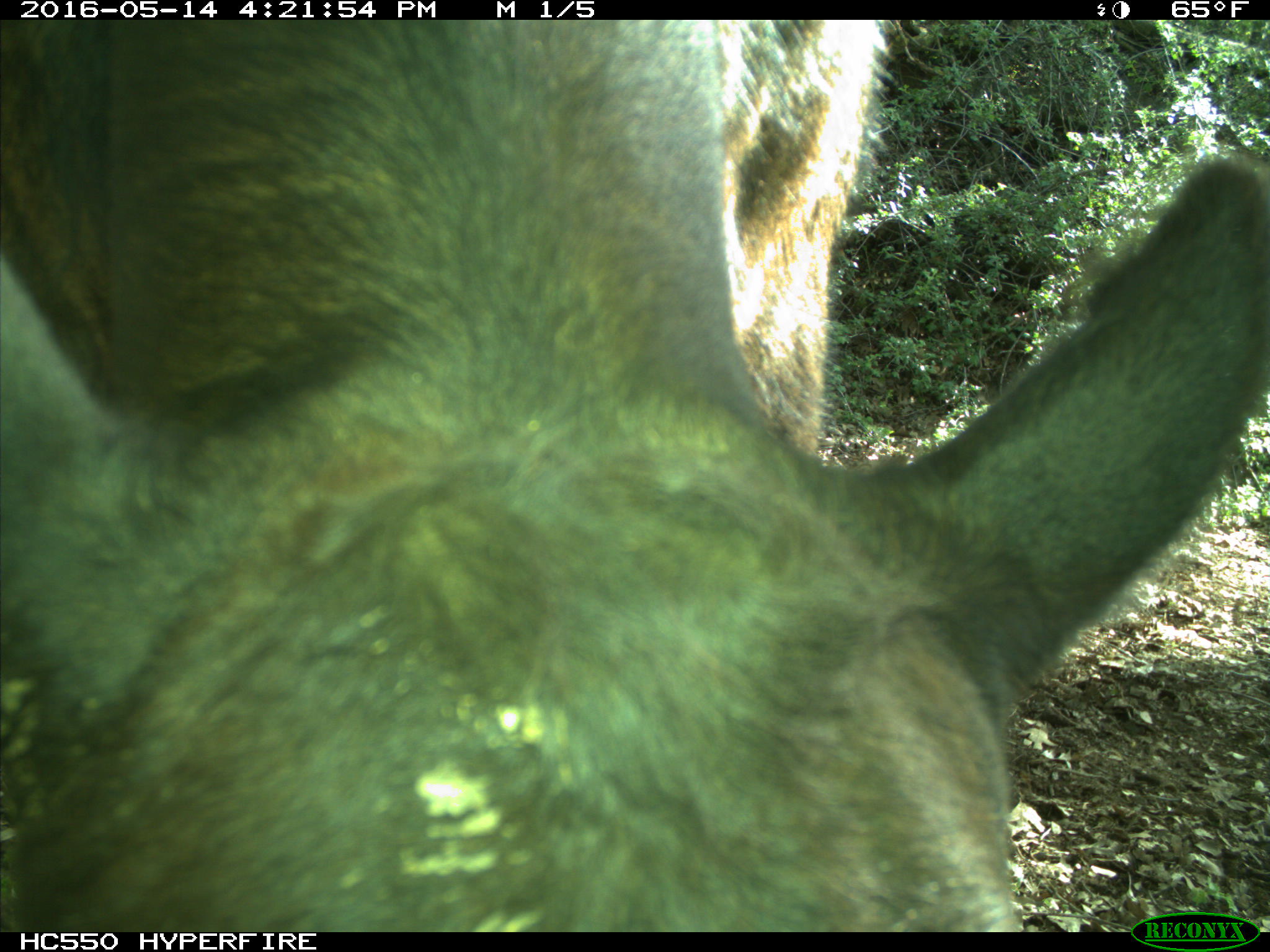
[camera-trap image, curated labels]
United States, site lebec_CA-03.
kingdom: Animalia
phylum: Chordata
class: Mammalia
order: Artiodactyla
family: Bovidae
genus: Bos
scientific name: Bos taurus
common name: domestic cow